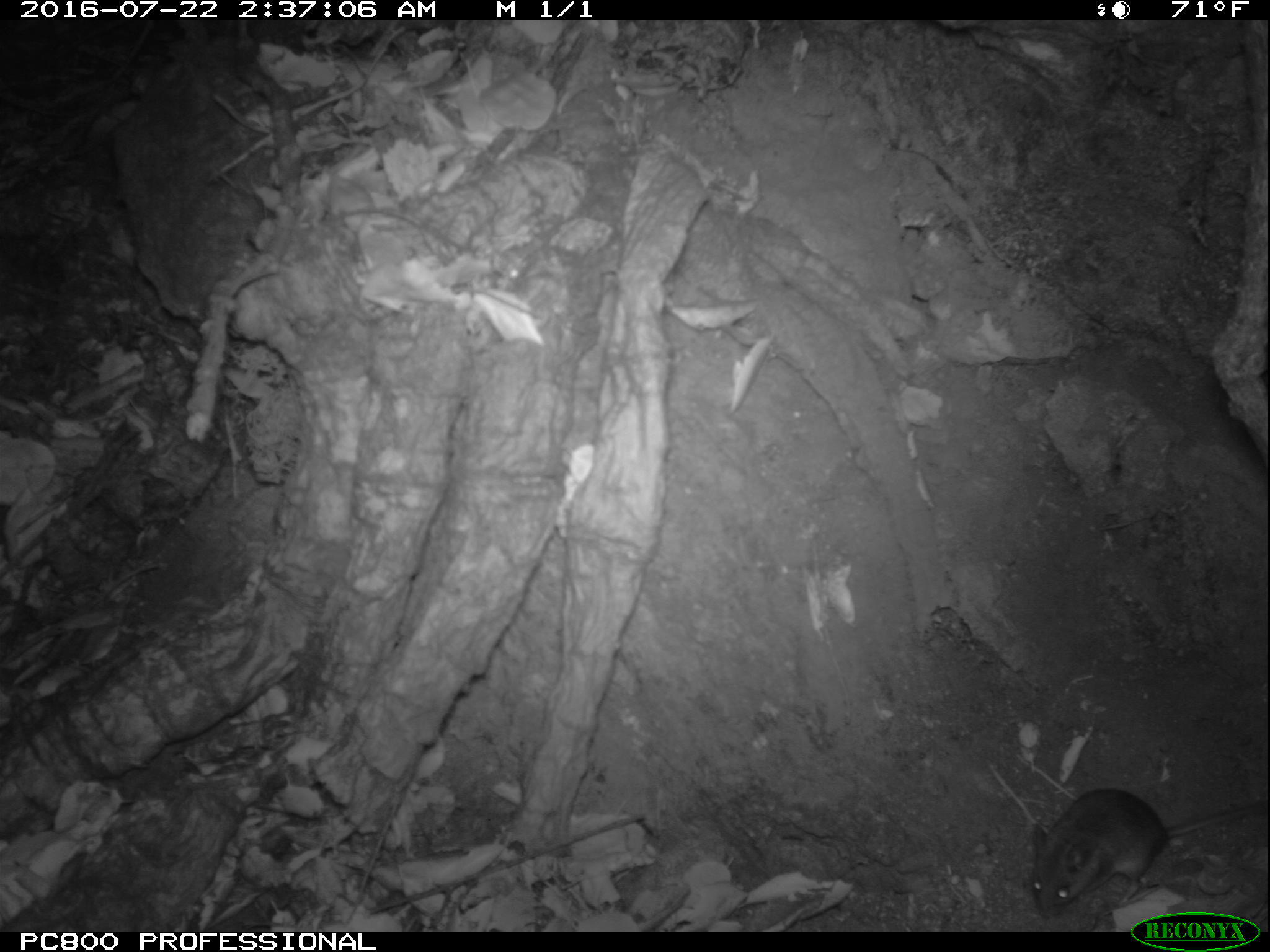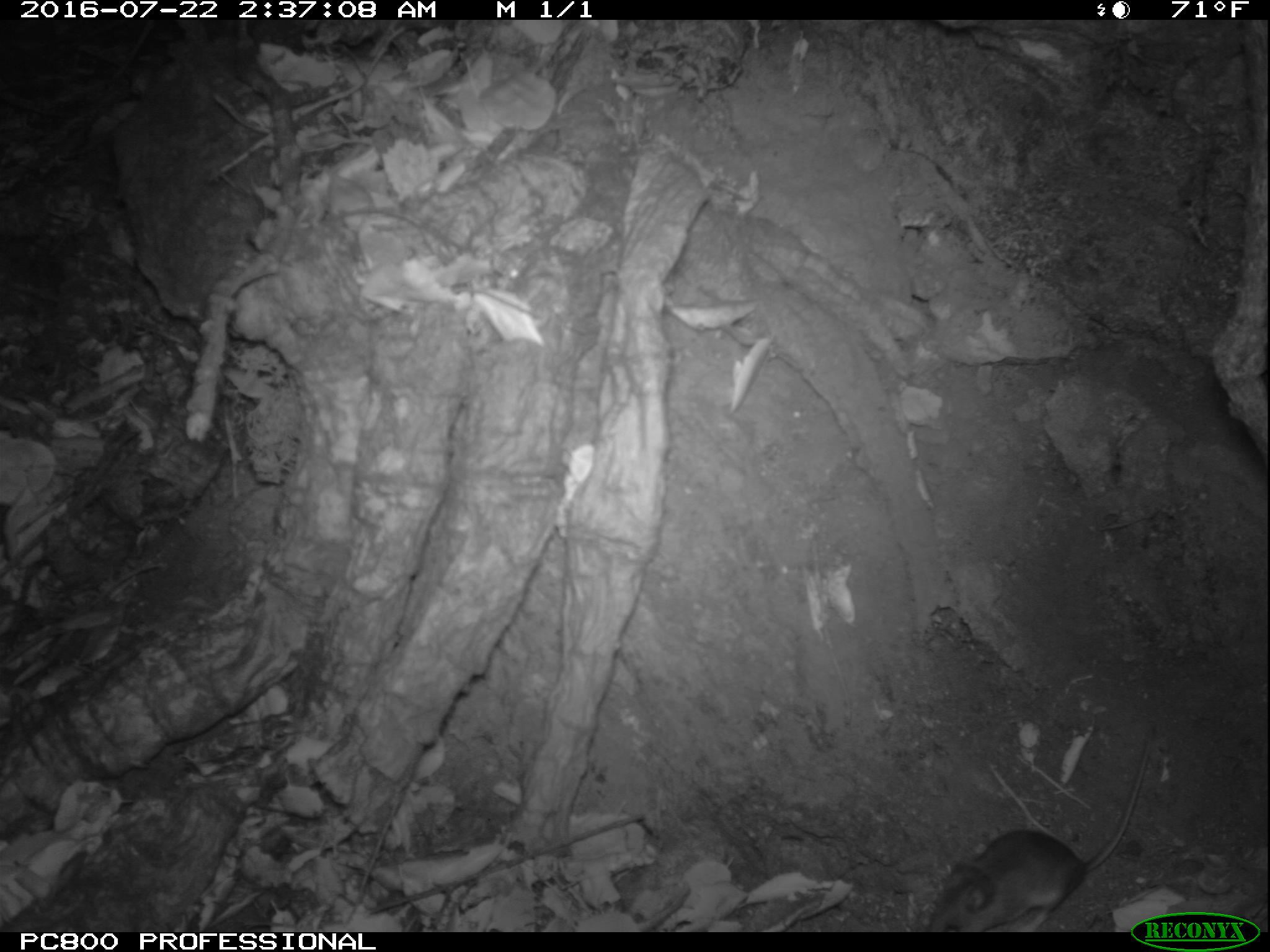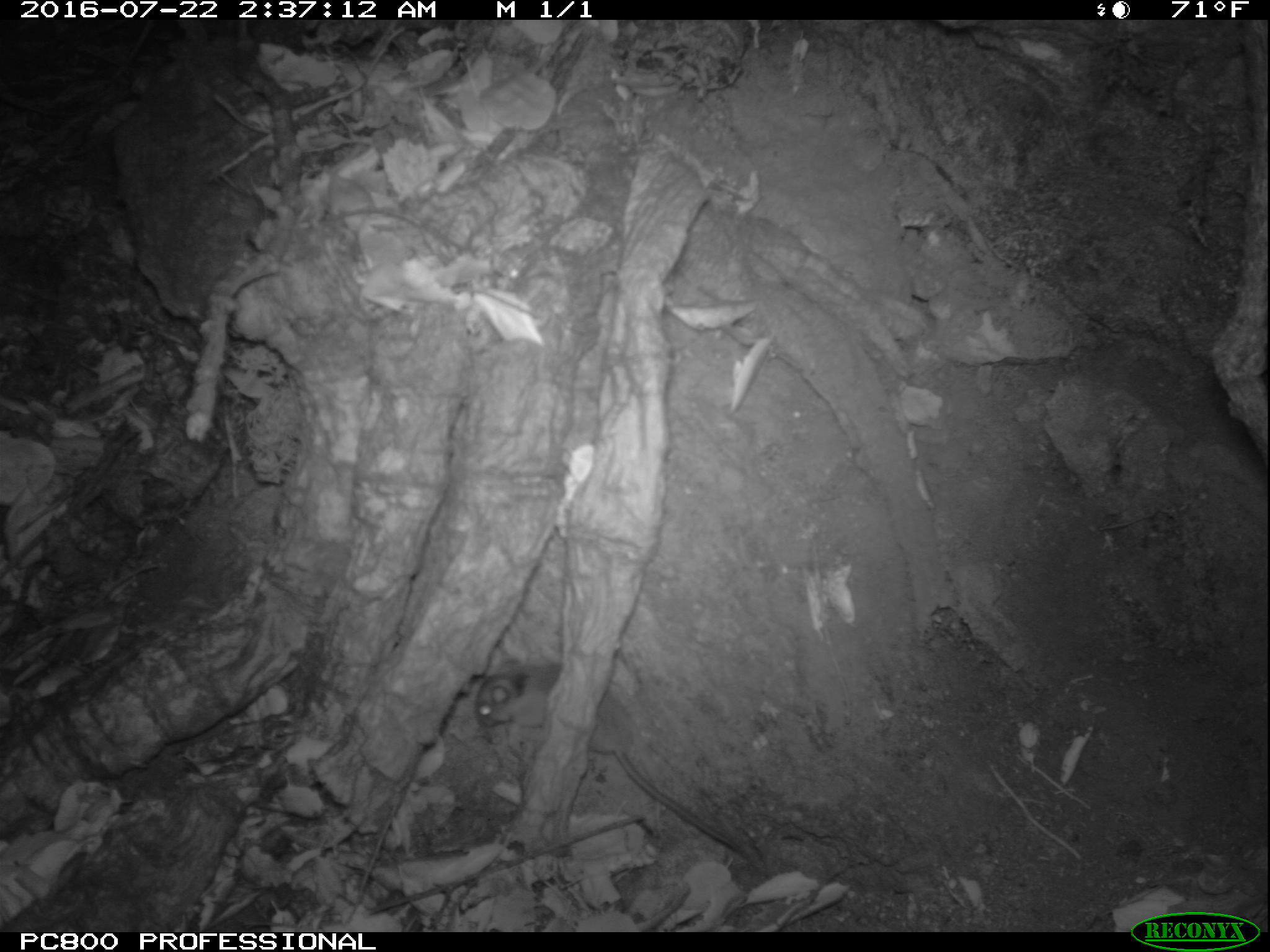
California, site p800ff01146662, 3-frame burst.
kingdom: Animalia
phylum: Chordata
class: Mammalia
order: Rodentia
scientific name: Rodentia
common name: rodent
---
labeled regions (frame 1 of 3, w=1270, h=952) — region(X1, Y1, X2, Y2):
rodent: region(1029, 786, 1269, 919)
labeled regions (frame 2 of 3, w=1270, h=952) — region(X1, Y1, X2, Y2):
rodent: region(926, 718, 1158, 932)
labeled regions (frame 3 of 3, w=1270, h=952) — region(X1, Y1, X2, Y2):
rodent: region(477, 658, 746, 855)